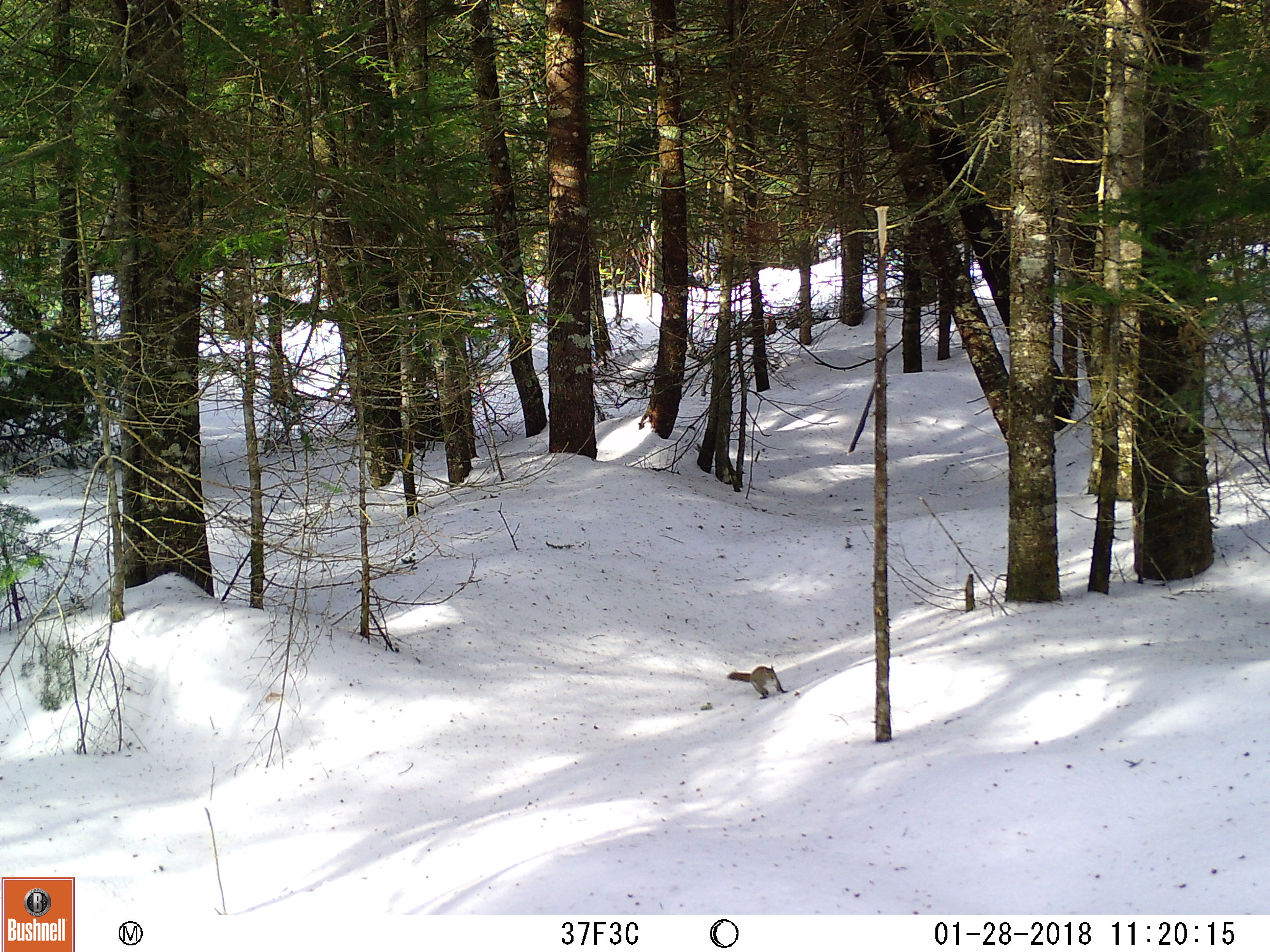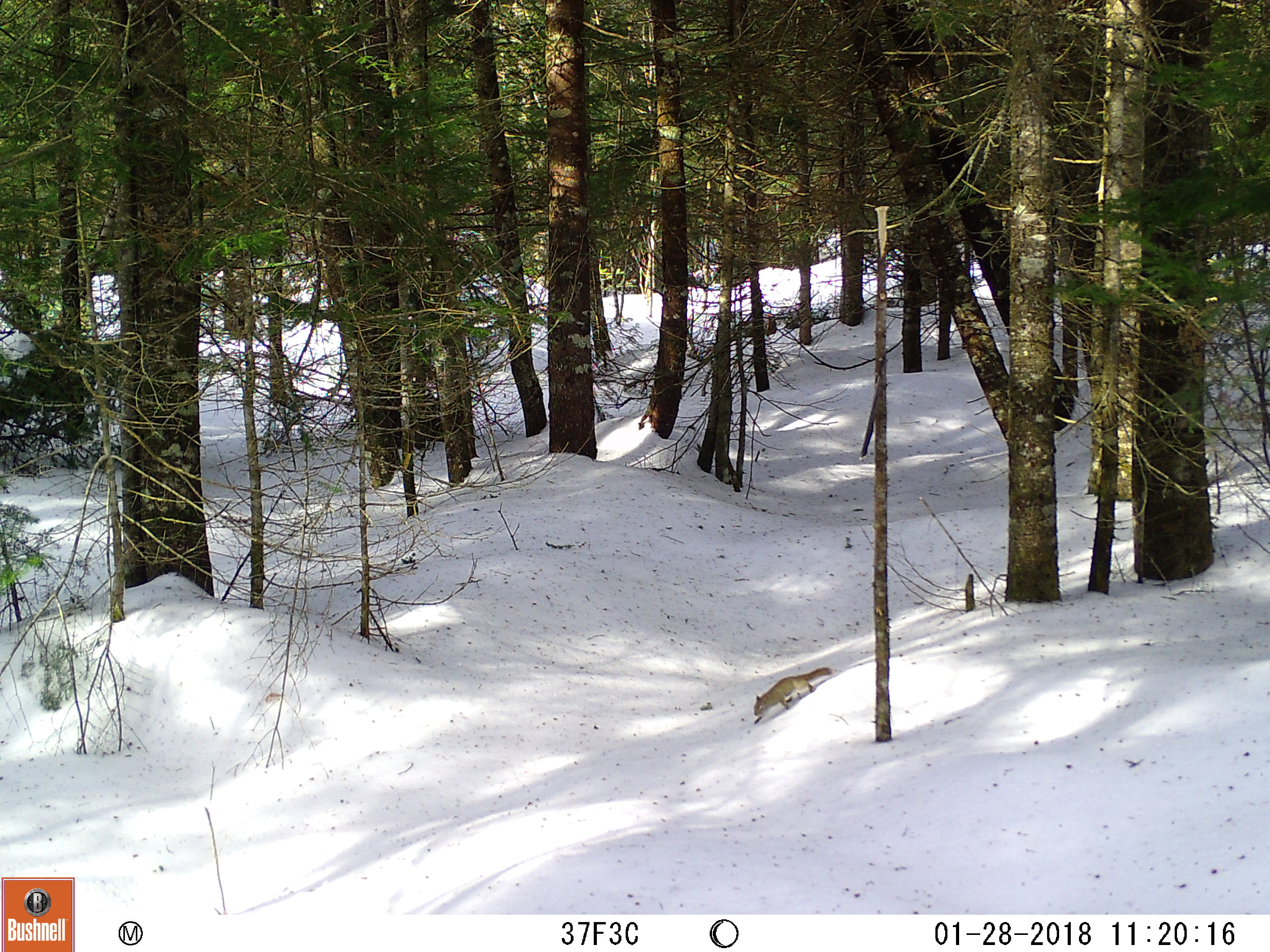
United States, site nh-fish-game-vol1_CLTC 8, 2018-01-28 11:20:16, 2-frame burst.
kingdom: Animalia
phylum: Chordata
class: Mammalia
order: Rodentia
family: Sciuridae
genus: Tamiasciurus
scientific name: Tamiasciurus hudsonicus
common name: red squirrel